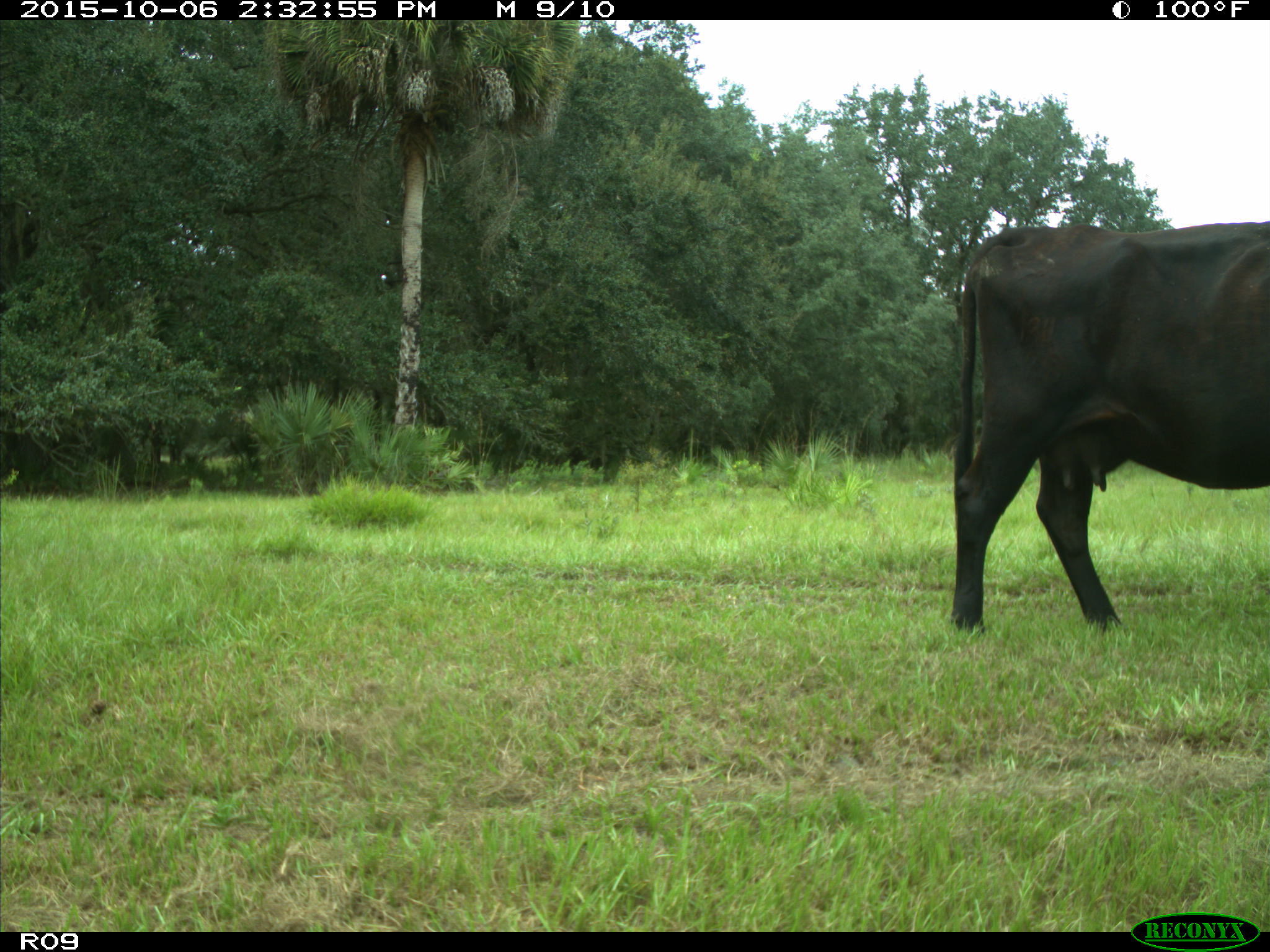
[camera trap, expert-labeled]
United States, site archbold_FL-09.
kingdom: Animalia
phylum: Chordata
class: Mammalia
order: Artiodactyla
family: Bovidae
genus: Bos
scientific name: Bos taurus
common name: domestic cow